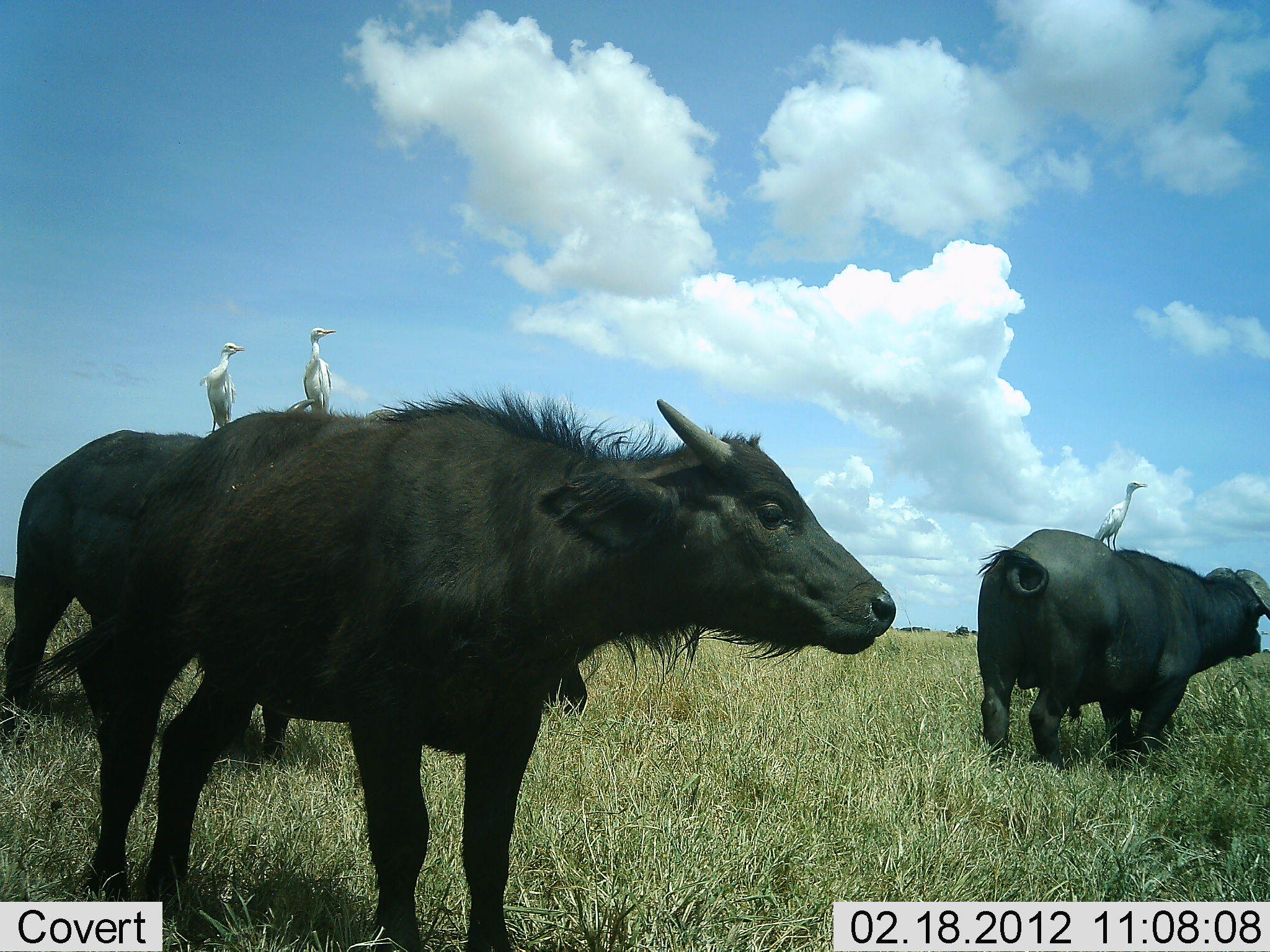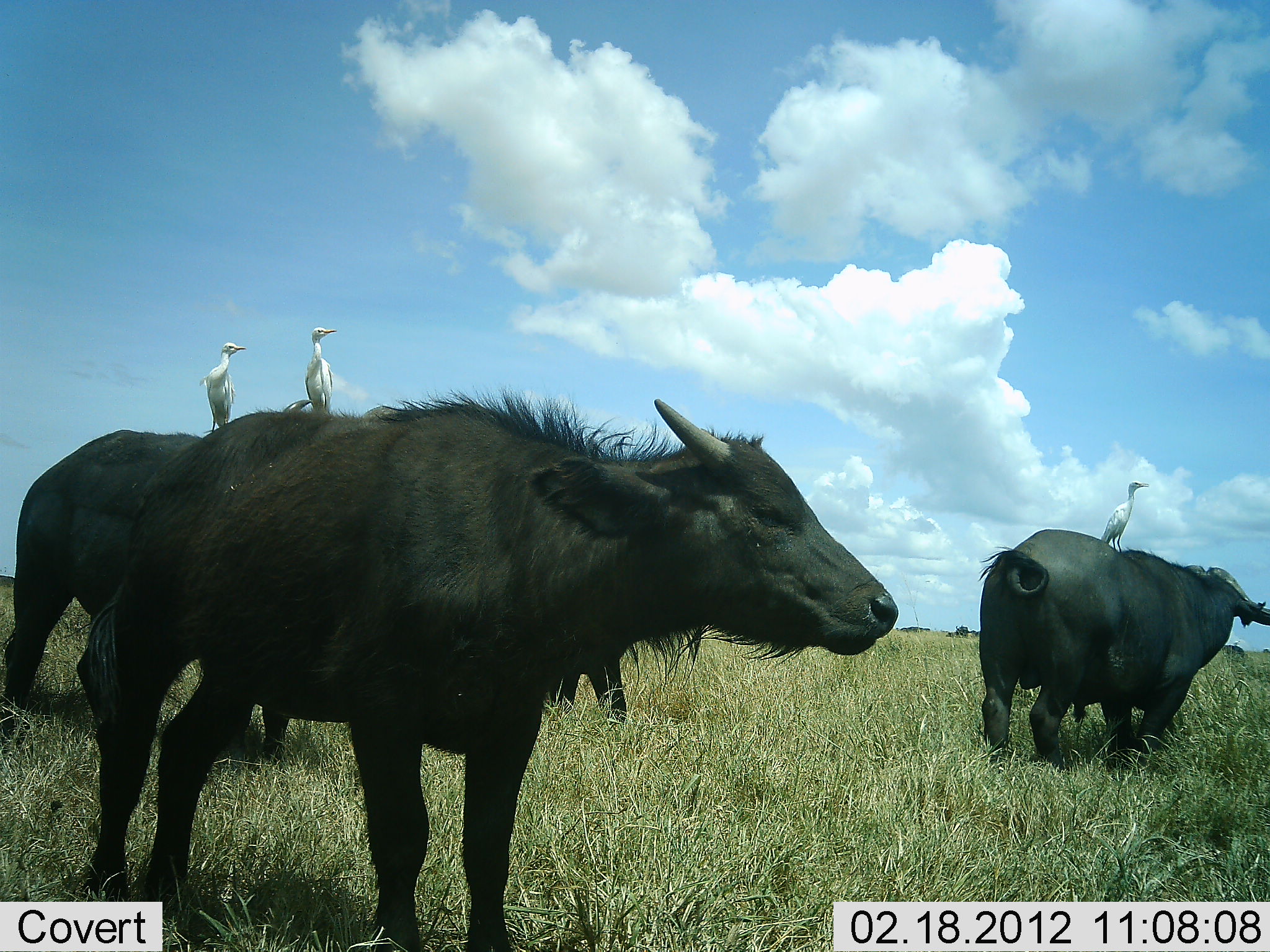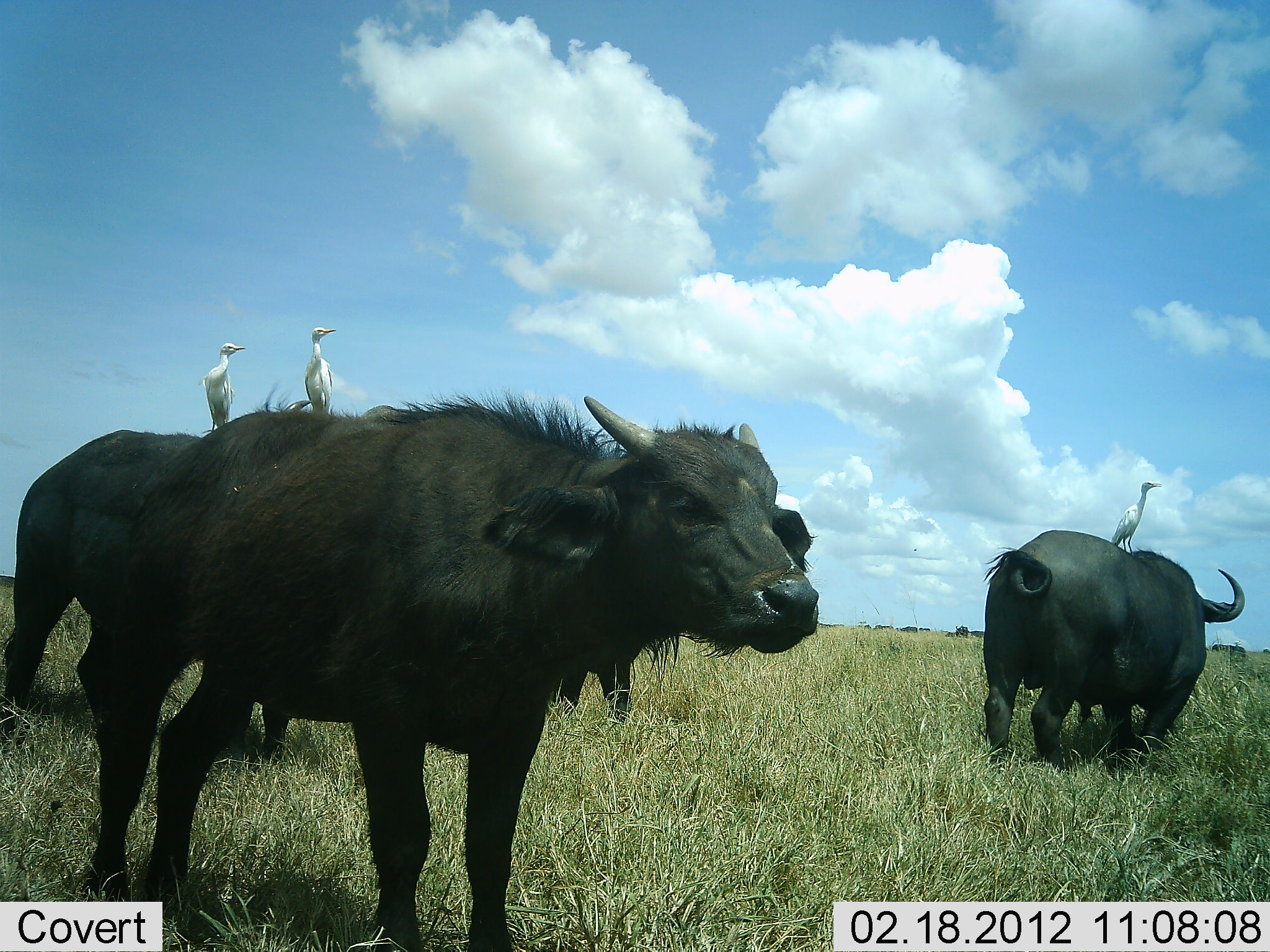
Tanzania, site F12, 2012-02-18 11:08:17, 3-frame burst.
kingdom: Animalia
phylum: Chordata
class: Mammalia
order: Artiodactyla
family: Bovidae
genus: Syncerus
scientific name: Syncerus caffer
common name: cape buffalo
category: buffalo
Buffalo (cape buffalo) (Syncerus caffer), count 4. Behavior (volunteer vote fractions): standing 100%, resting 0%, moving 0%, interacting 5%. Young present (vote fraction): 35%. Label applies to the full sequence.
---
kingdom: Animalia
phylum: Chordata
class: Aves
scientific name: Aves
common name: bird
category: otherbird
Otherbird (bird) (Aves), count 3. Behavior (volunteer vote fractions): standing 94%, resting 6%, moving 0%, interacting 0%. Young present (vote fraction): 0%. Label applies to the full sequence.